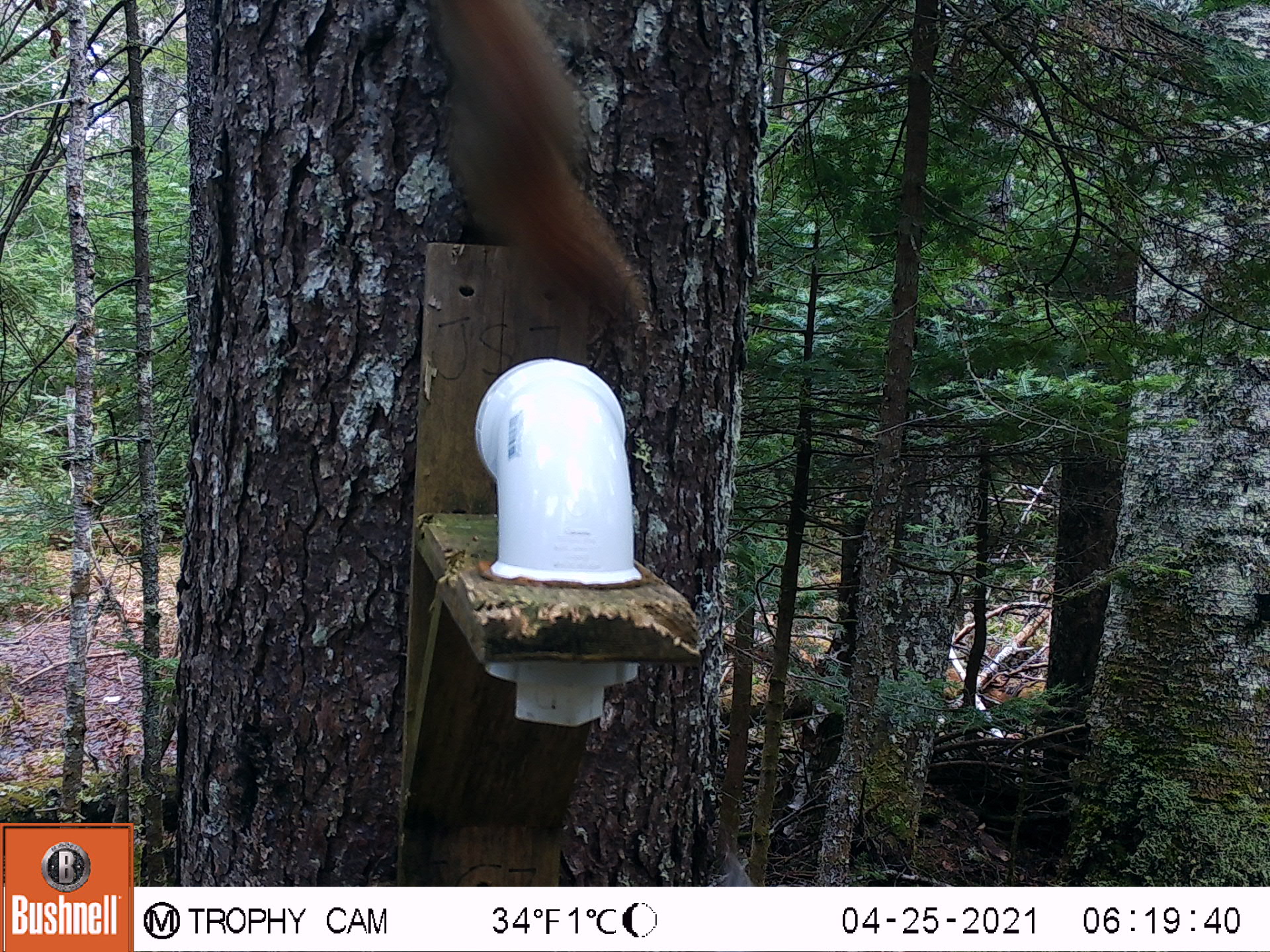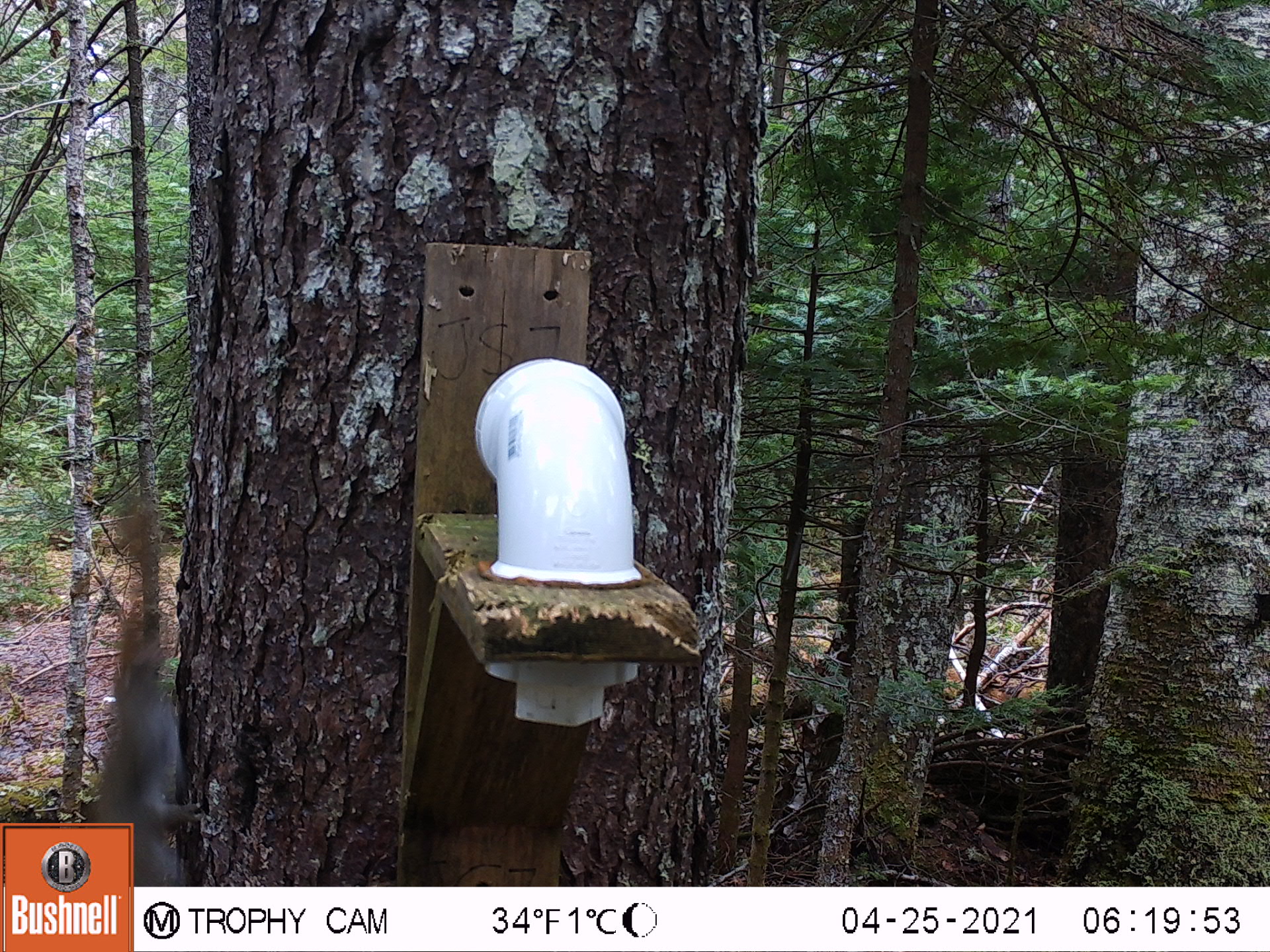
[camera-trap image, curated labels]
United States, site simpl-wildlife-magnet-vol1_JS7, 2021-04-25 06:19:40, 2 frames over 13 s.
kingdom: Animalia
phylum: Chordata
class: Mammalia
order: Rodentia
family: Sciuridae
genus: Tamiasciurus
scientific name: Tamiasciurus hudsonicus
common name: red squirrel